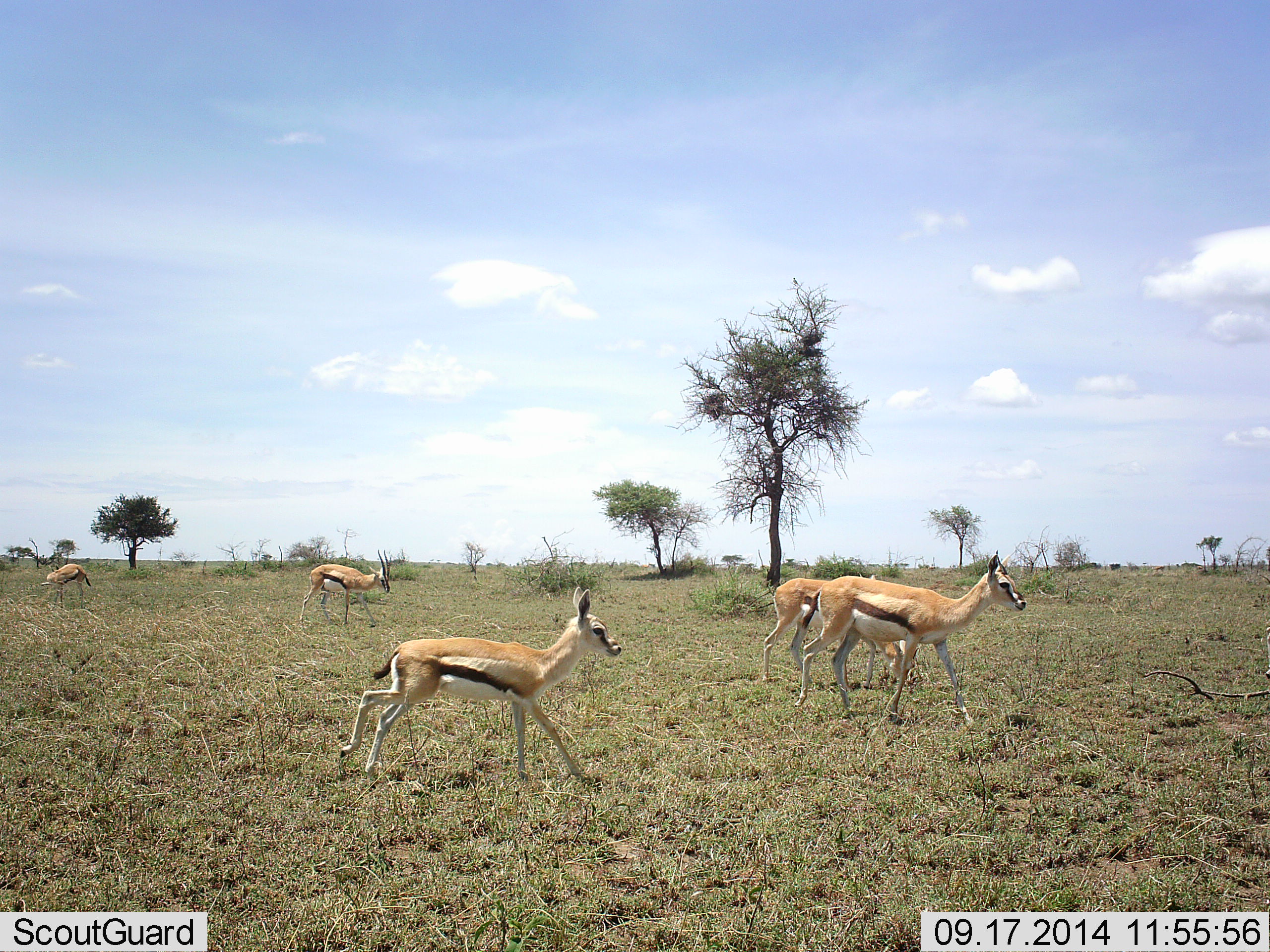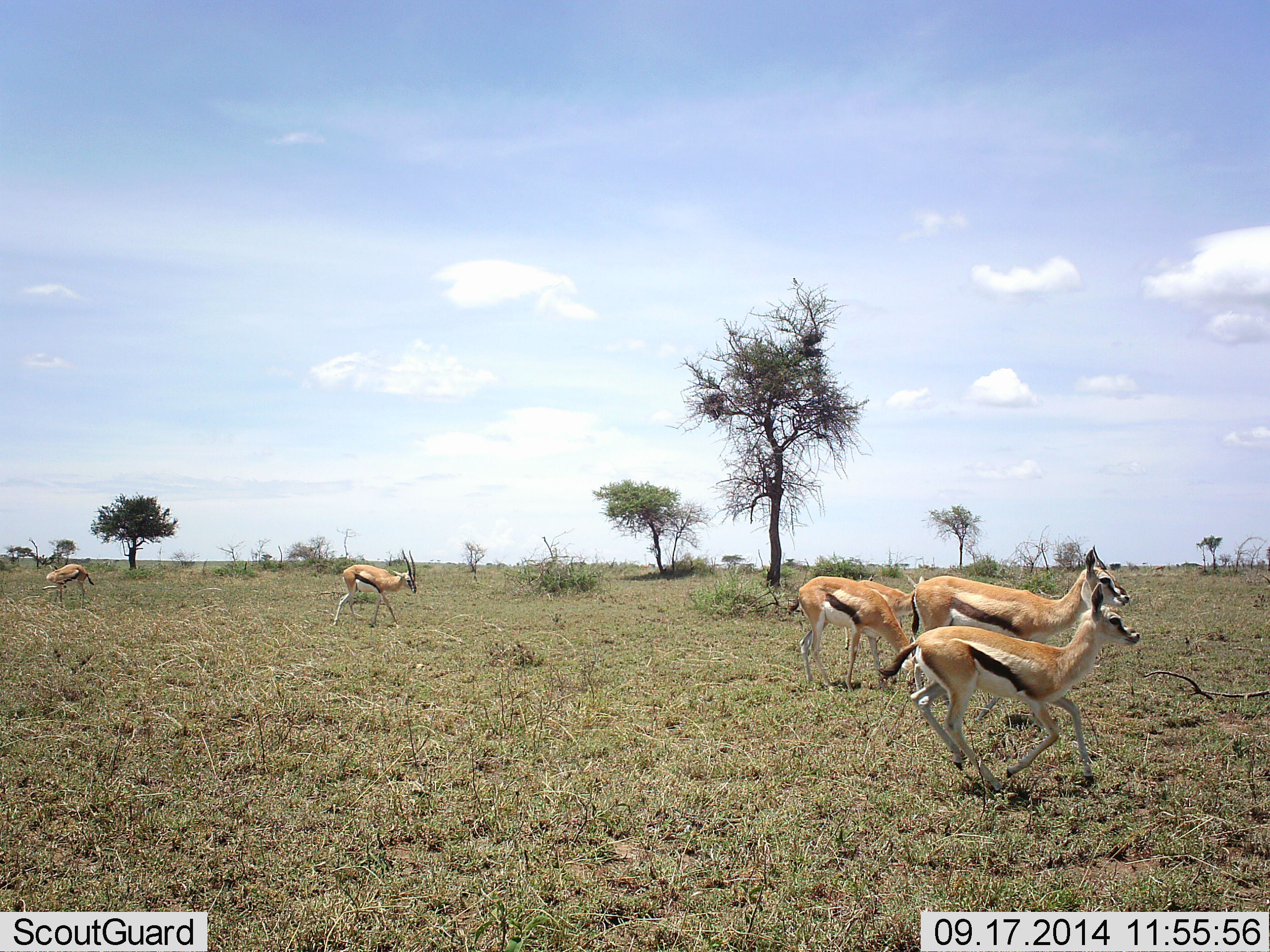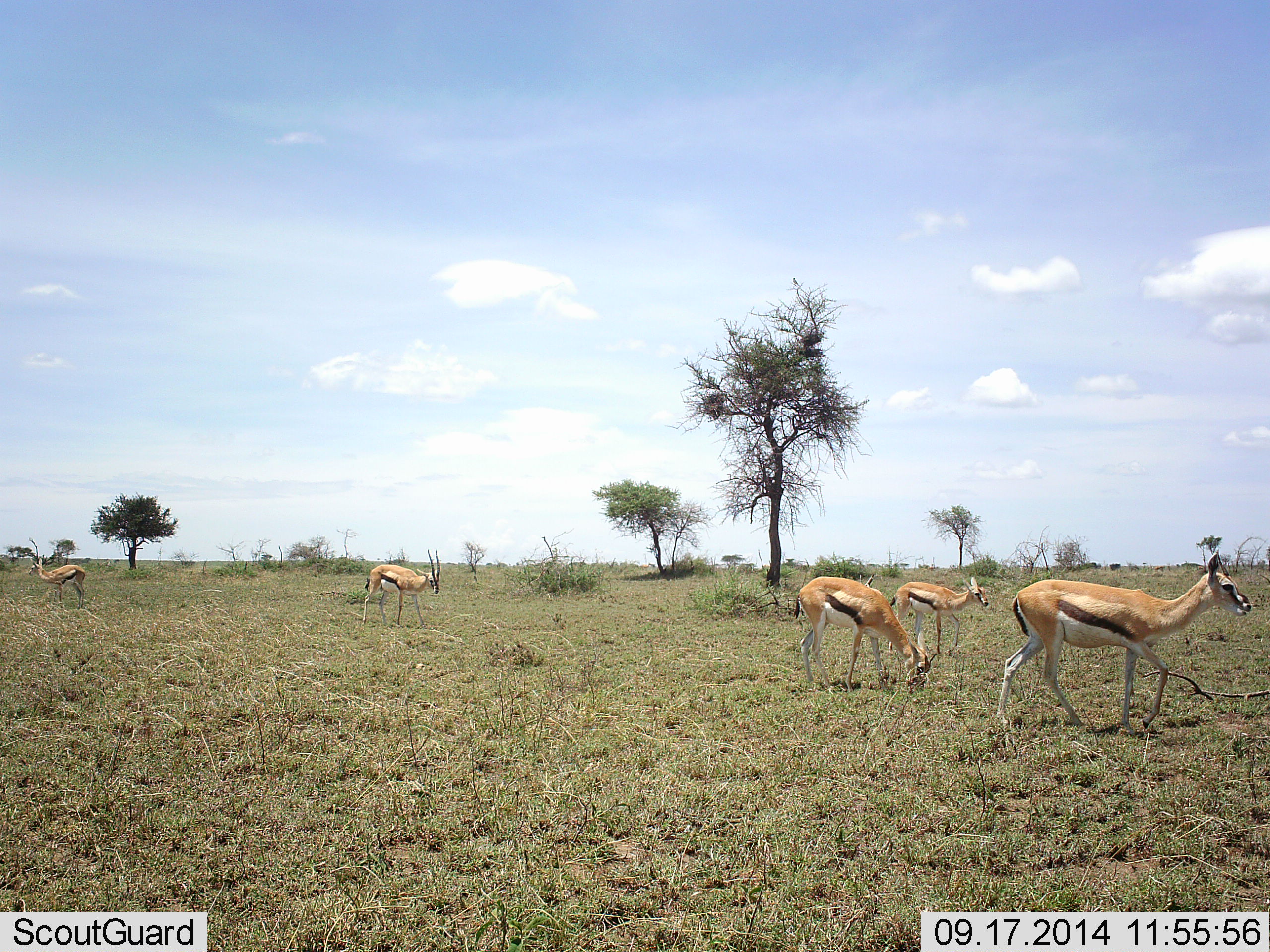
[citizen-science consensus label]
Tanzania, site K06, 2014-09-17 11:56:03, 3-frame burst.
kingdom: Animalia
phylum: Chordata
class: Mammalia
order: Artiodactyla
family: Bovidae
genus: Eudorcas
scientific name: Eudorcas thomsonii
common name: thomson's gazelle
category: gazellethomsons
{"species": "gazellethomsons (thomson's gazelle) (Eudorcas thomsonii)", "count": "6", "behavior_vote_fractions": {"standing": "27%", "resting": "0%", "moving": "100%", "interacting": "9%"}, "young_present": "36%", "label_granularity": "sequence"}